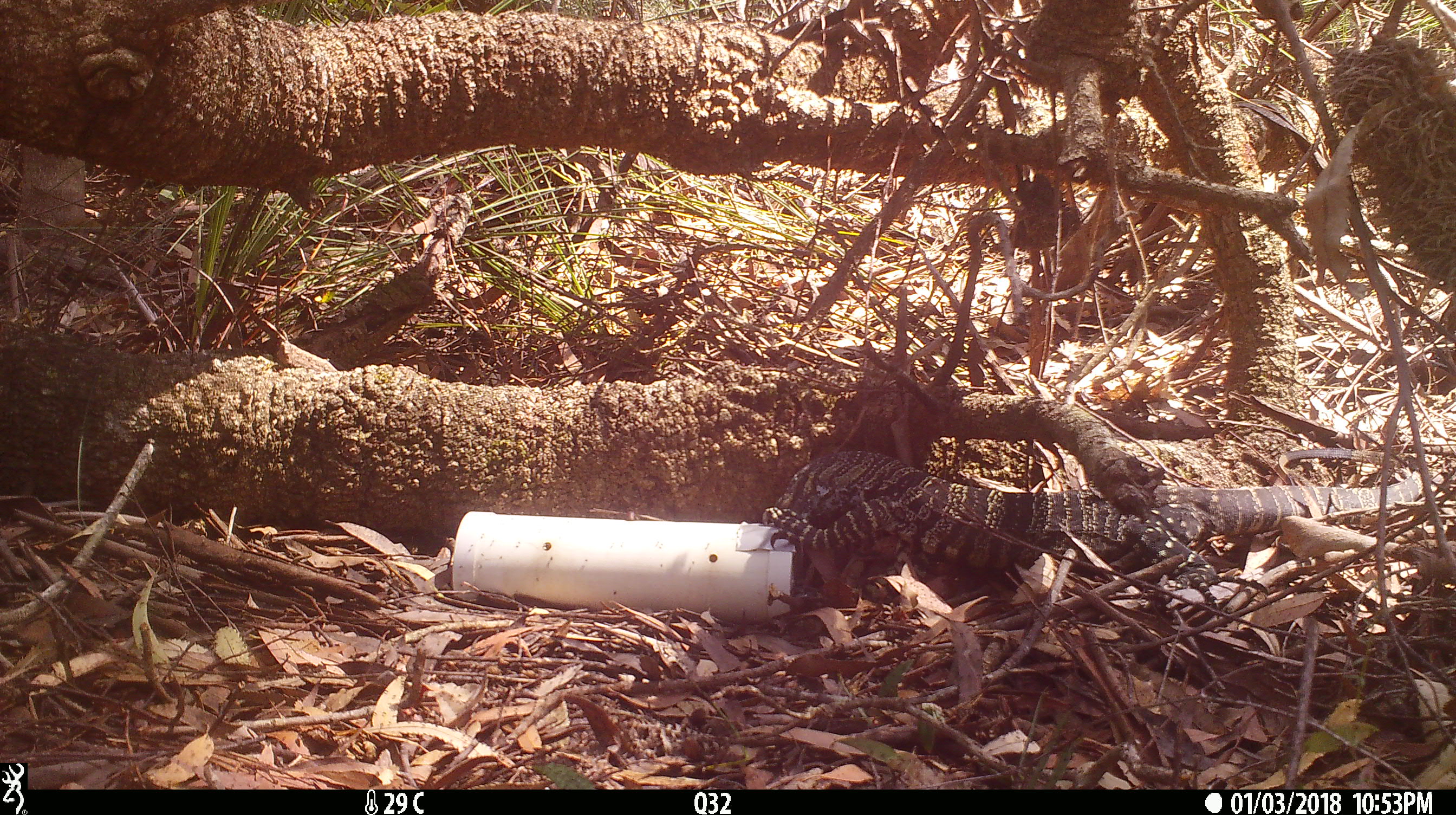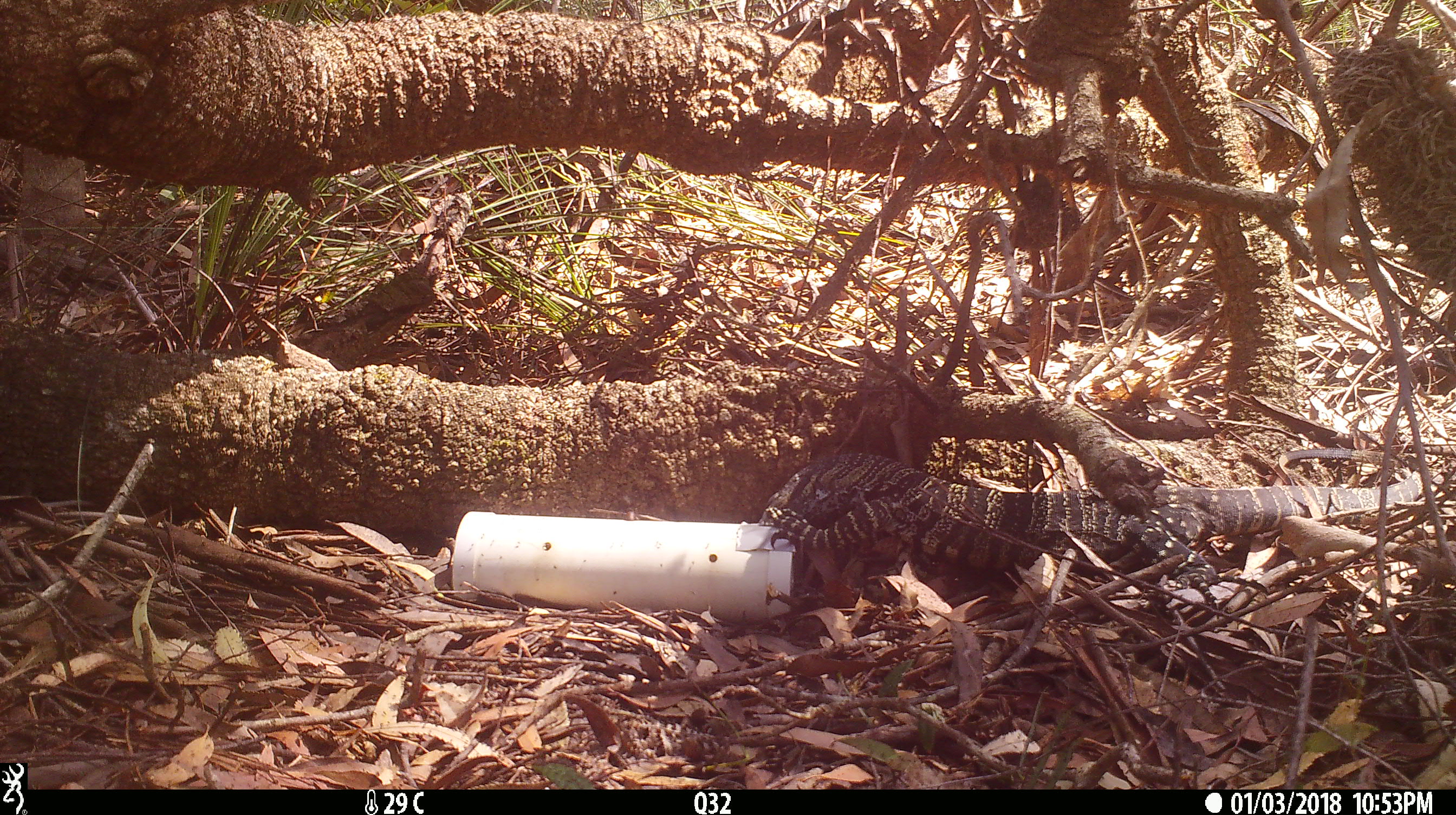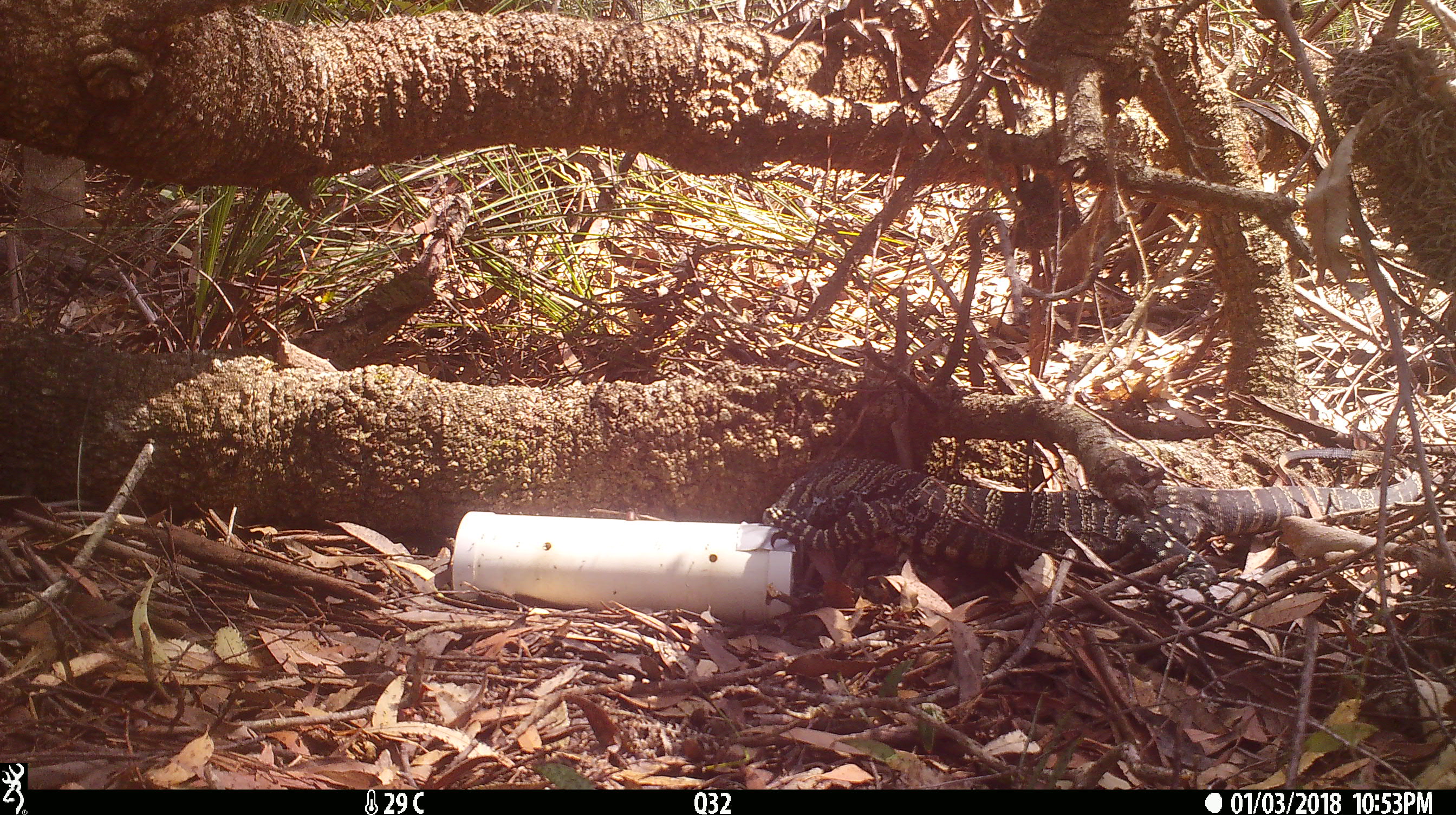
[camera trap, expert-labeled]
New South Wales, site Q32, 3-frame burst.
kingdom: Animalia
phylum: Chordata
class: Reptilia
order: Squamata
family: Varanidae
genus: Varanus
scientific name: Varanus varius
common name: lace monitor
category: goanna